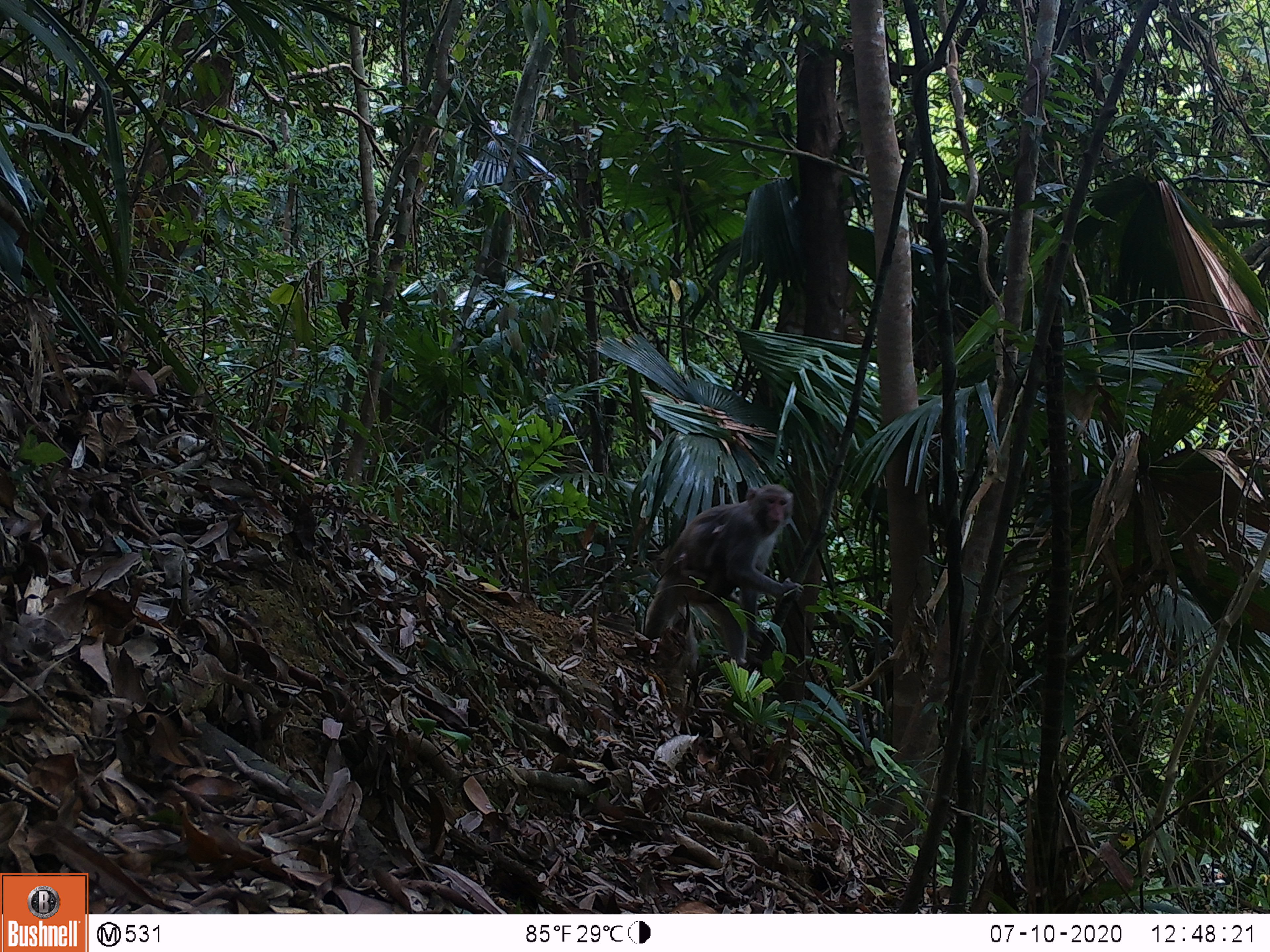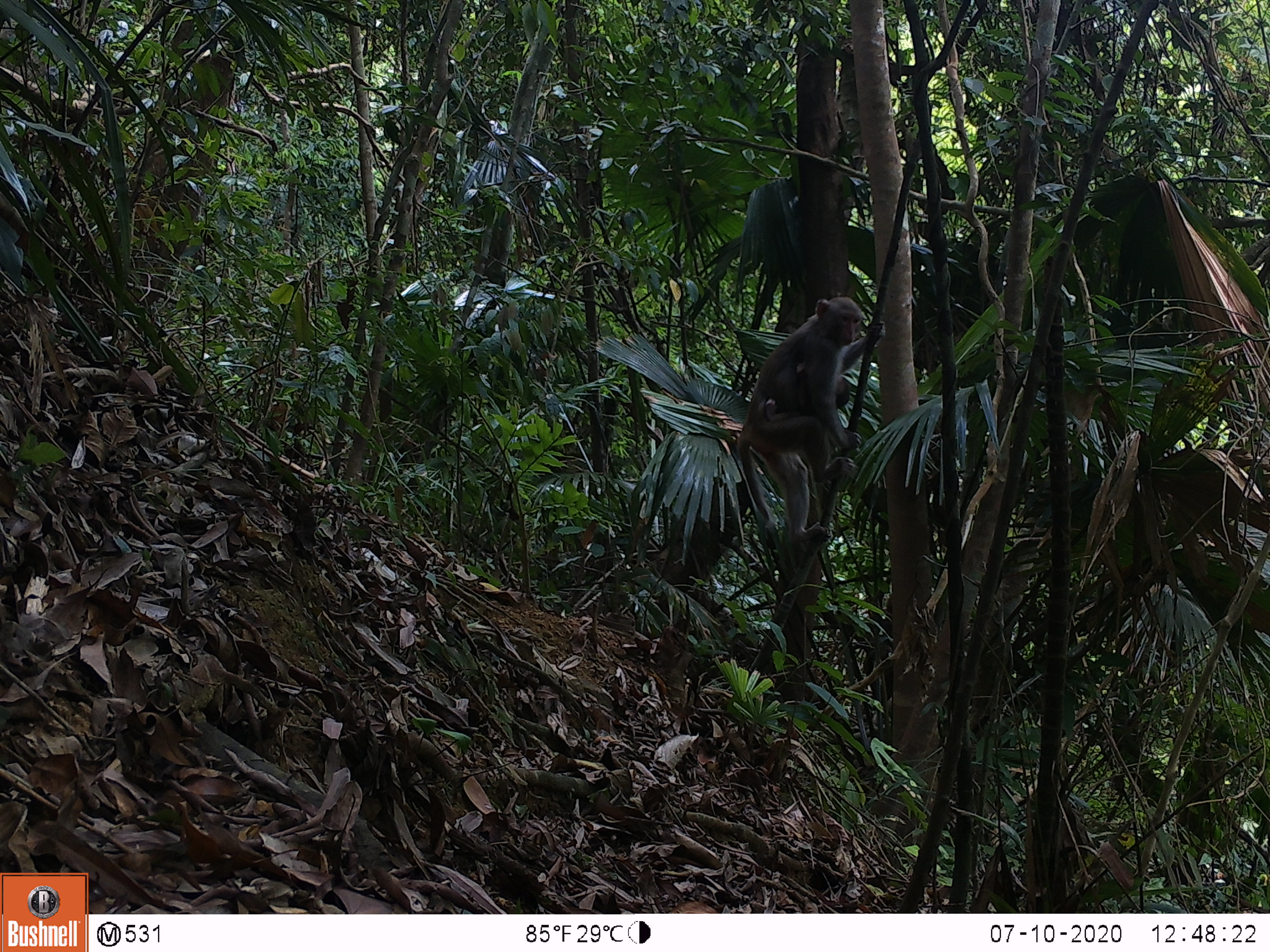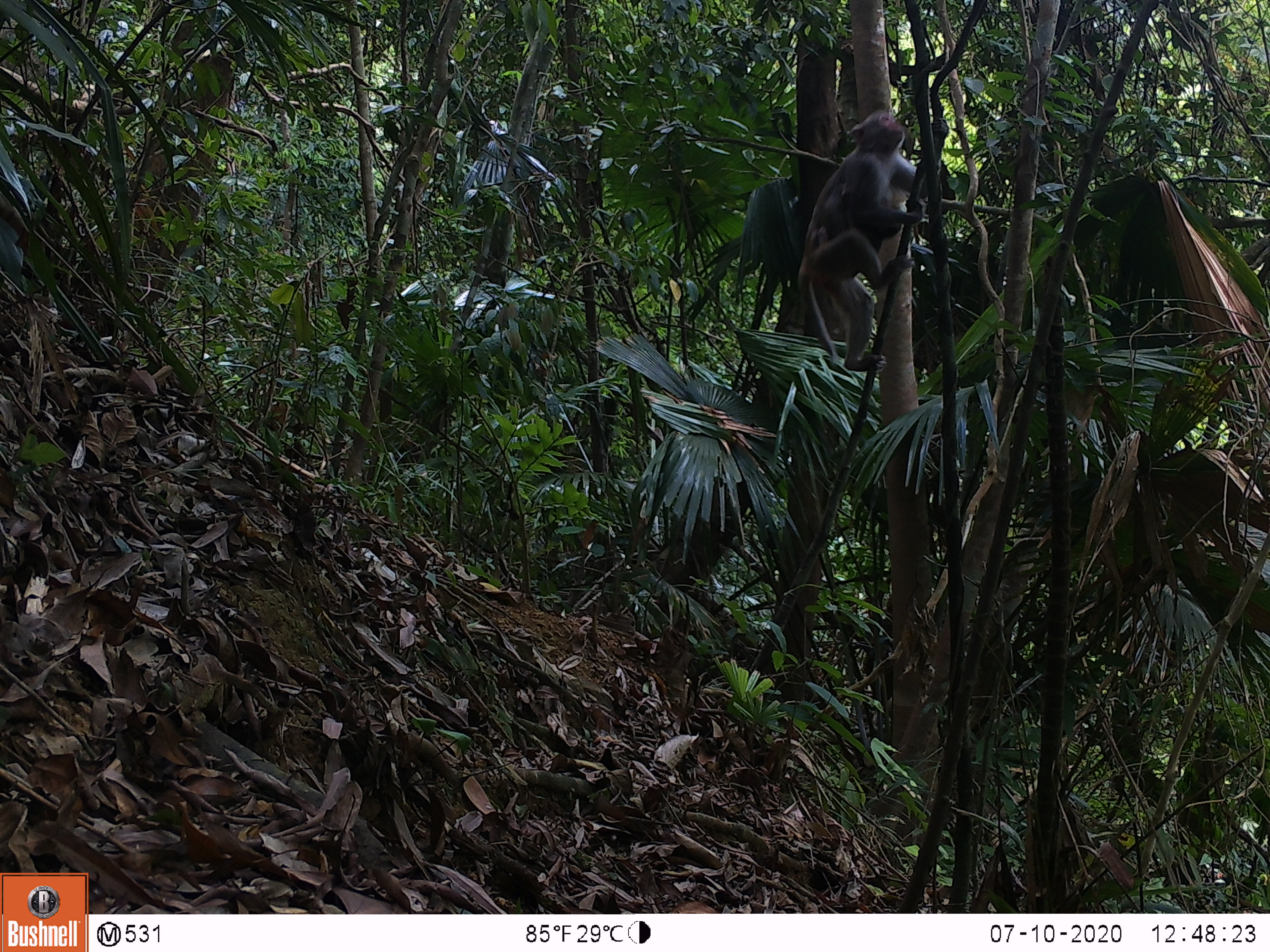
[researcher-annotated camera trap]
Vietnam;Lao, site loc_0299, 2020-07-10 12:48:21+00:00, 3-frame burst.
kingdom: Animalia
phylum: Chordata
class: Mammalia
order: Primates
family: Cercopithecidae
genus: Macaca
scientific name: Macaca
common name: macaques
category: assam or rhesus macaque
Assam or rhesus macaque (macaques) (Macaca). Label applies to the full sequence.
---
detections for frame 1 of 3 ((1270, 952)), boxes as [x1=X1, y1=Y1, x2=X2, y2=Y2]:
assam or rhesus macaque: [x1=641, y1=484, x2=804, y2=663]; [x1=679, y1=524, x2=727, y2=602]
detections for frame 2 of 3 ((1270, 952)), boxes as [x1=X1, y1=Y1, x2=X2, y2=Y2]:
assam or rhesus macaque: [x1=734, y1=294, x2=886, y2=542]; [x1=763, y1=360, x2=851, y2=451]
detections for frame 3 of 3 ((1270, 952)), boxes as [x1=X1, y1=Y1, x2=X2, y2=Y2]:
assam or rhesus macaque: [x1=797, y1=108, x2=949, y2=373]; [x1=814, y1=184, x2=902, y2=277]